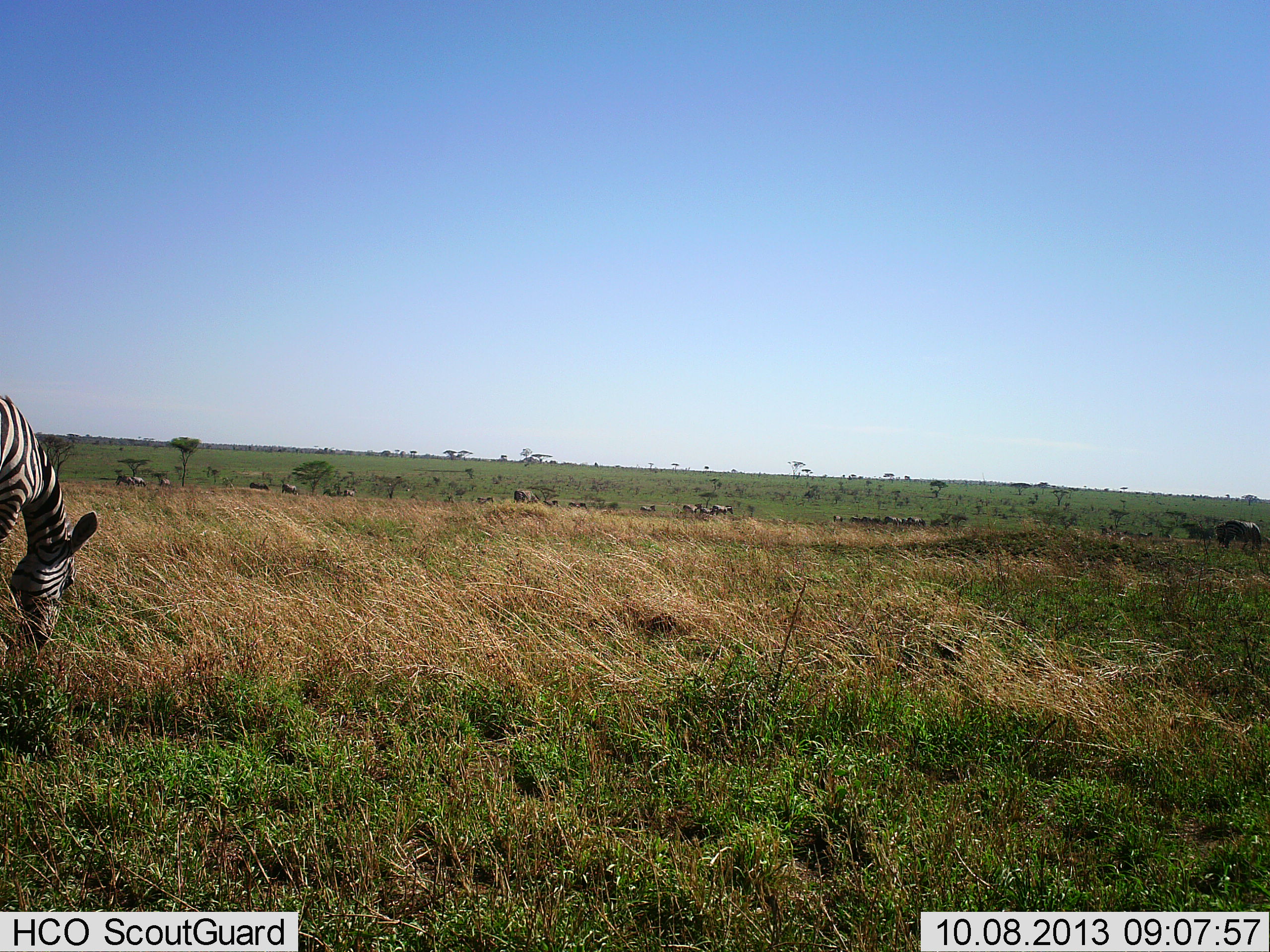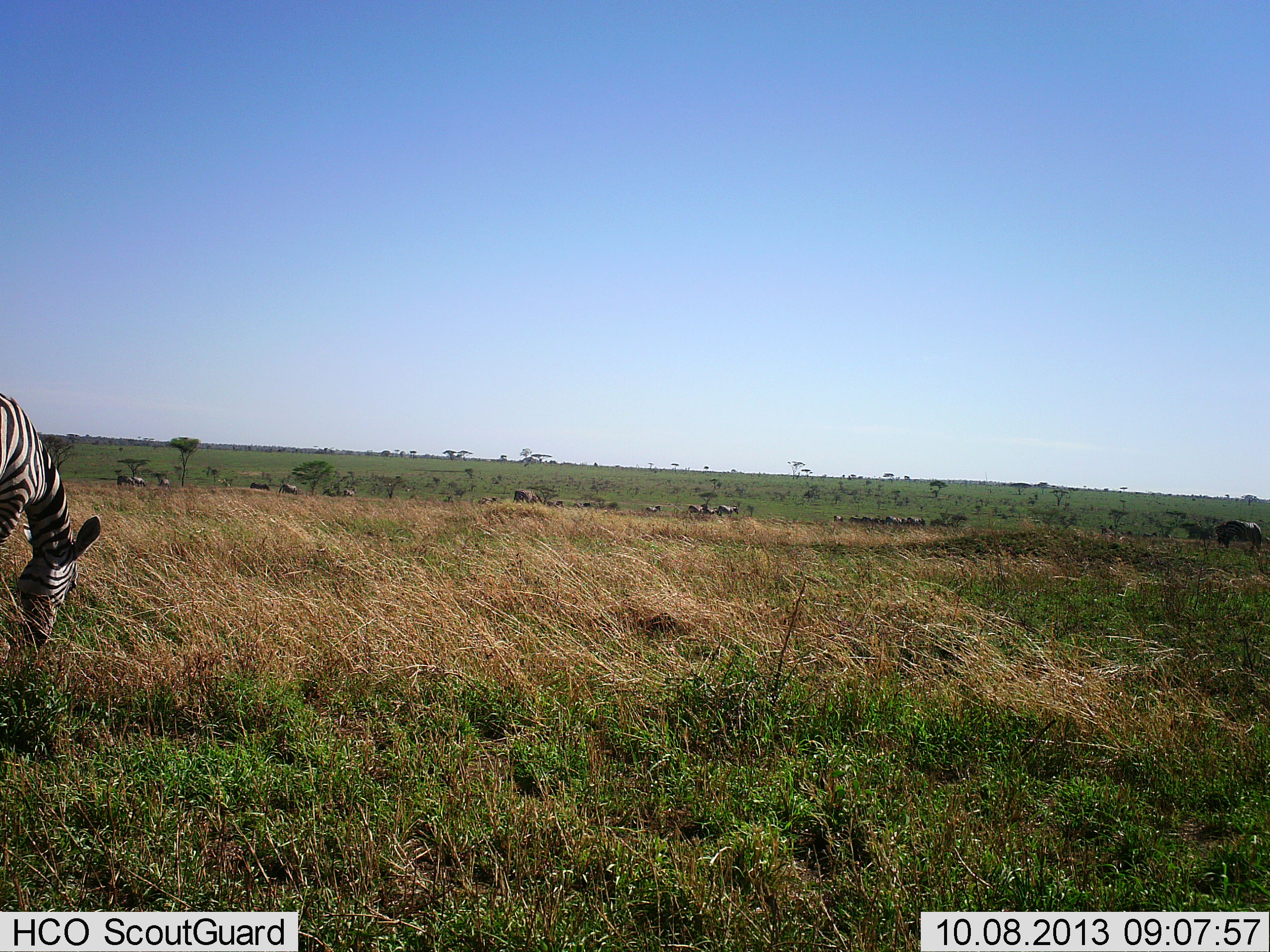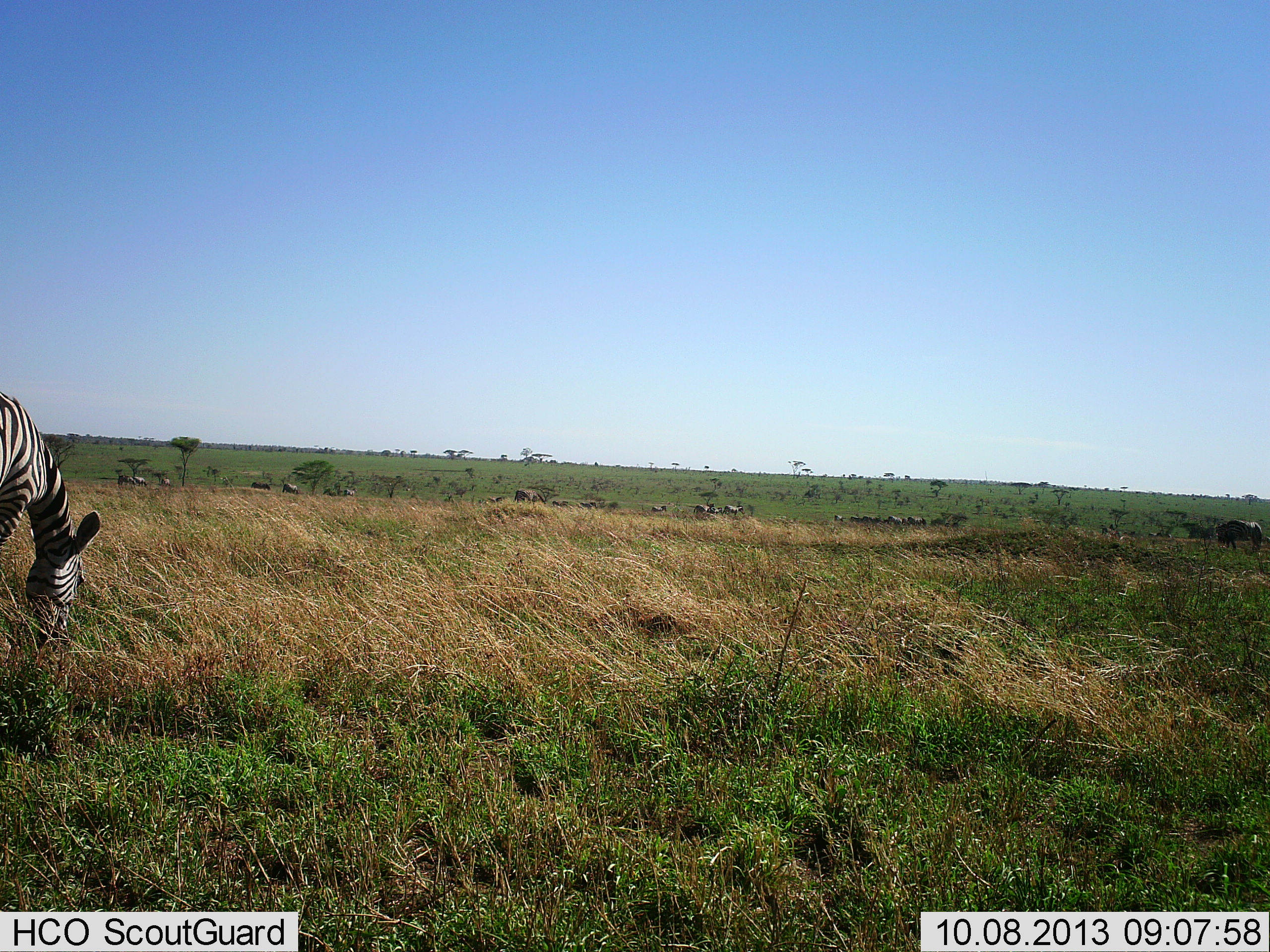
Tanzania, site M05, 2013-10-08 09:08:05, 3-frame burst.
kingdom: Animalia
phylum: Chordata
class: Mammalia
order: Perissodactyla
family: Equidae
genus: Equus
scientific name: Equus quagga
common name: plains zebra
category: zebra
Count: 1.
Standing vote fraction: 33%.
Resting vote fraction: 0%.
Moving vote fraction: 21%.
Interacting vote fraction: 0%.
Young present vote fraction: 0%.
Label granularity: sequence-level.